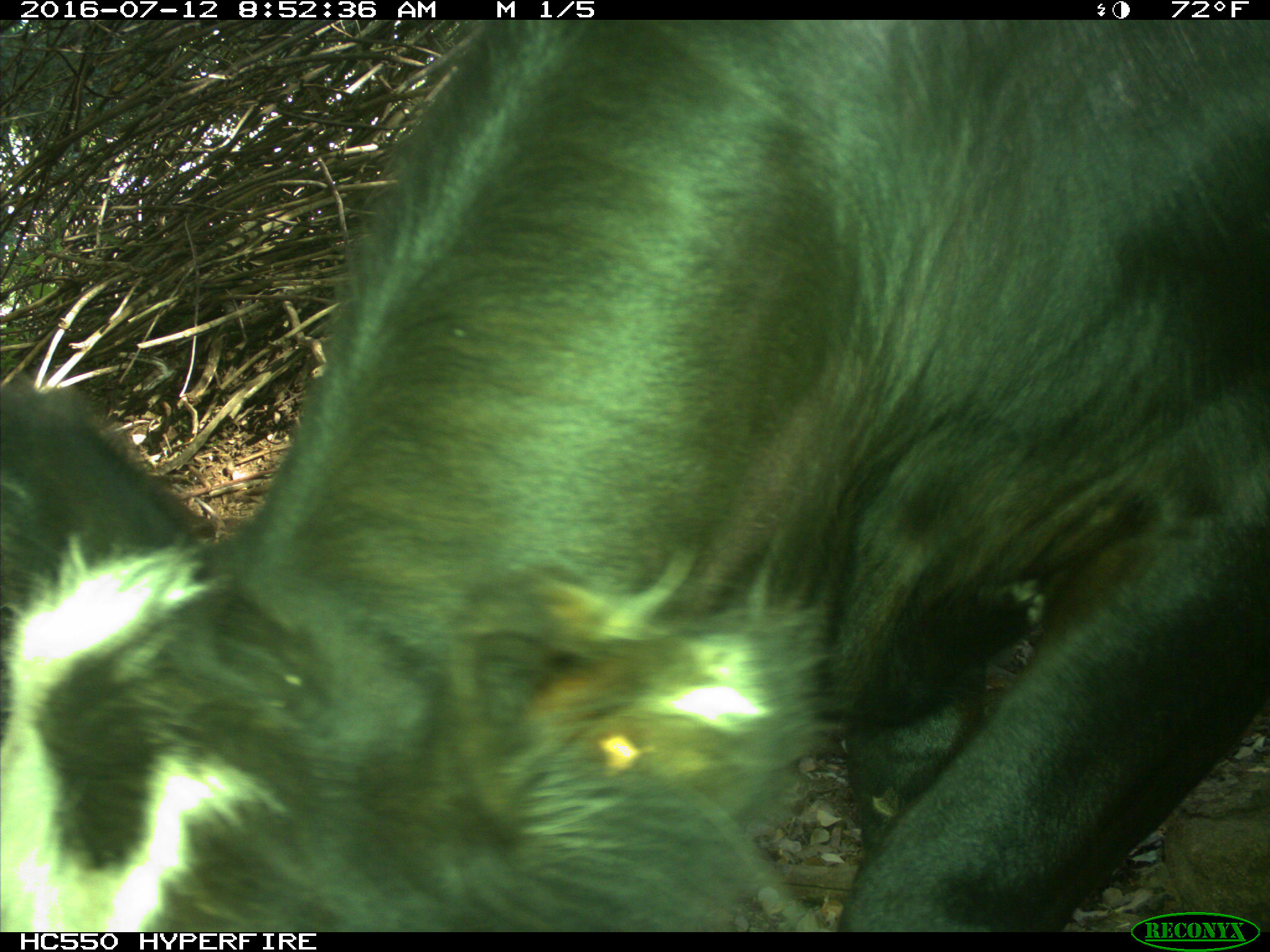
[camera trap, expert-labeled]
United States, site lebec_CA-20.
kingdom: Animalia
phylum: Chordata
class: Mammalia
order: Artiodactyla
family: Bovidae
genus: Bos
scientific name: Bos taurus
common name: domestic cow